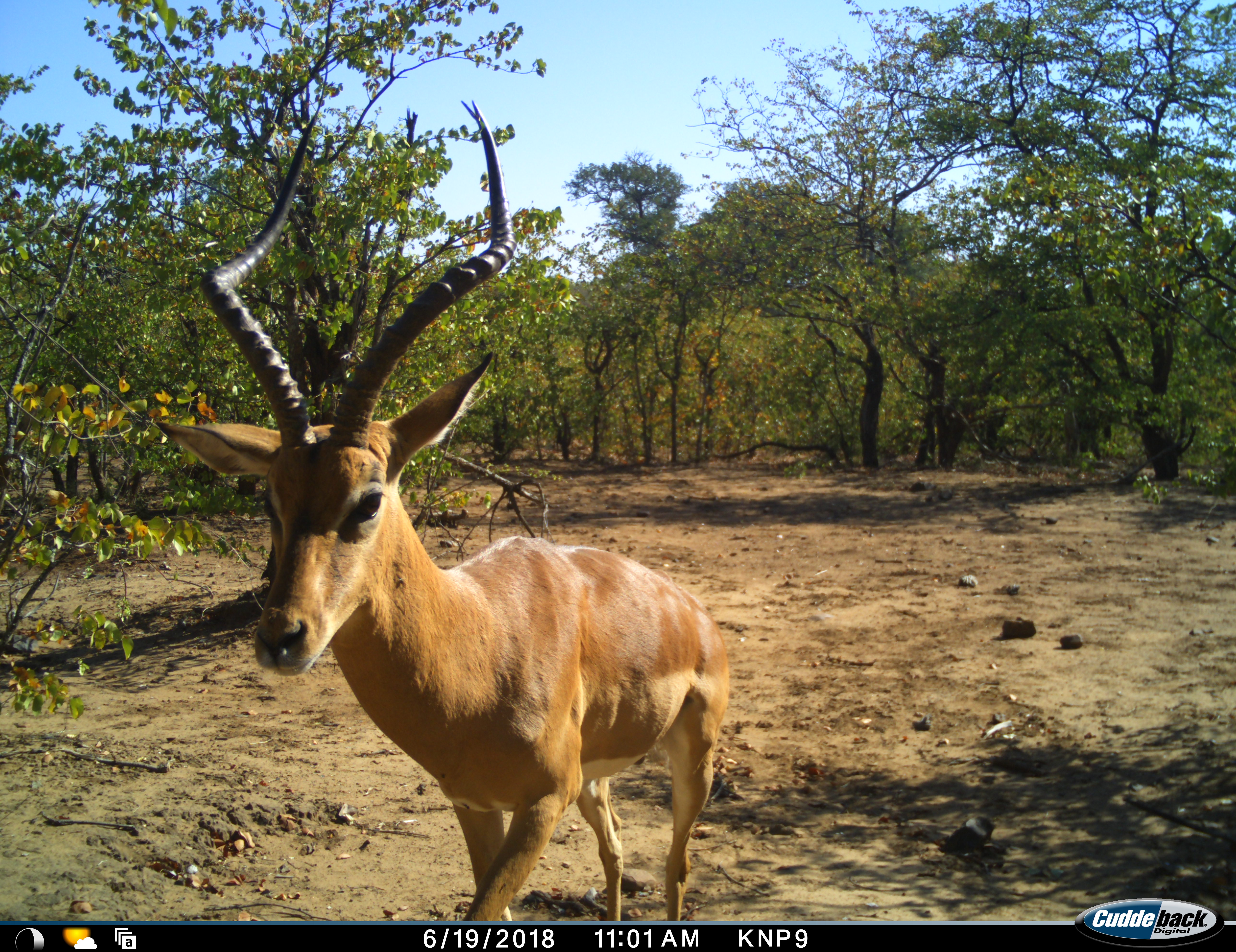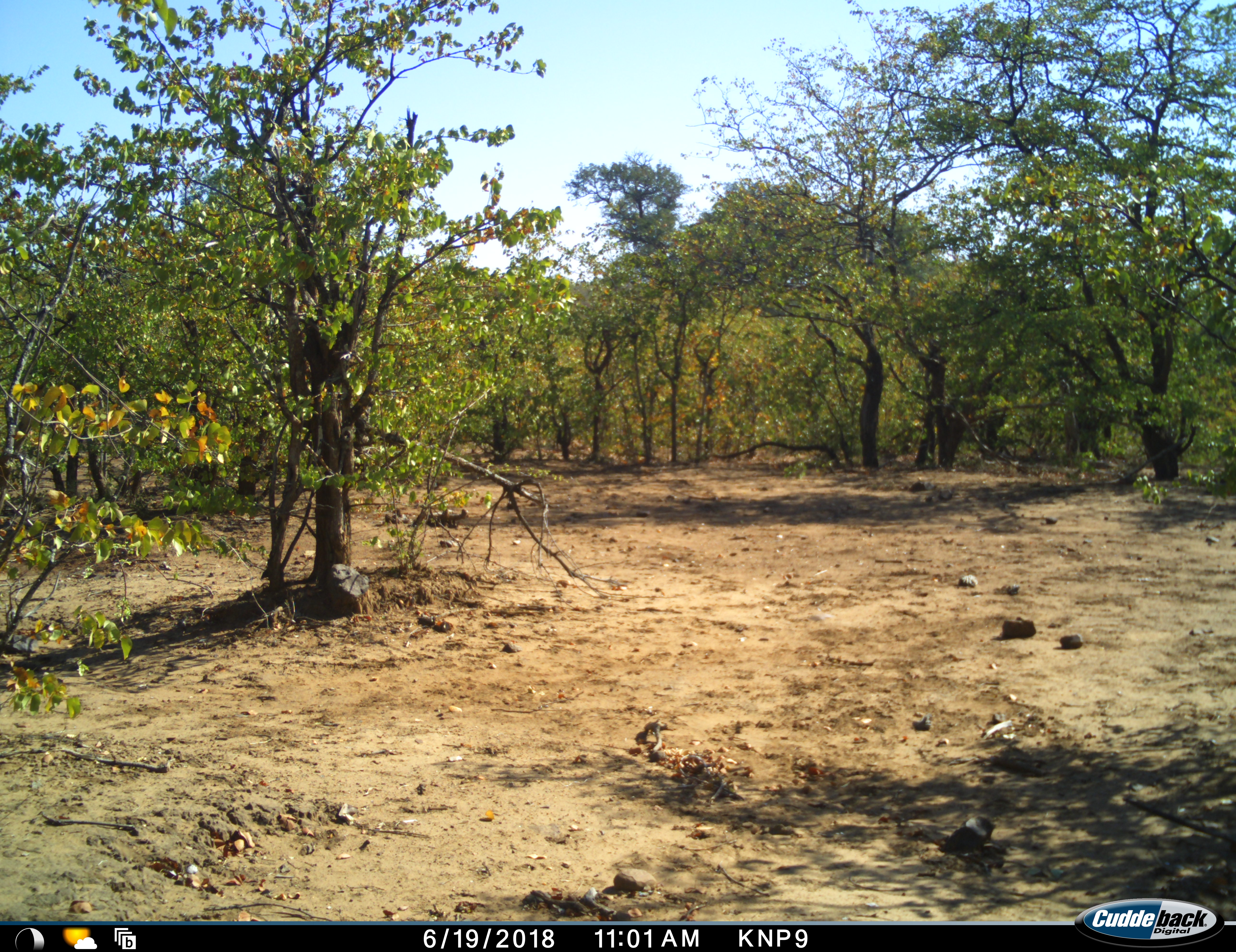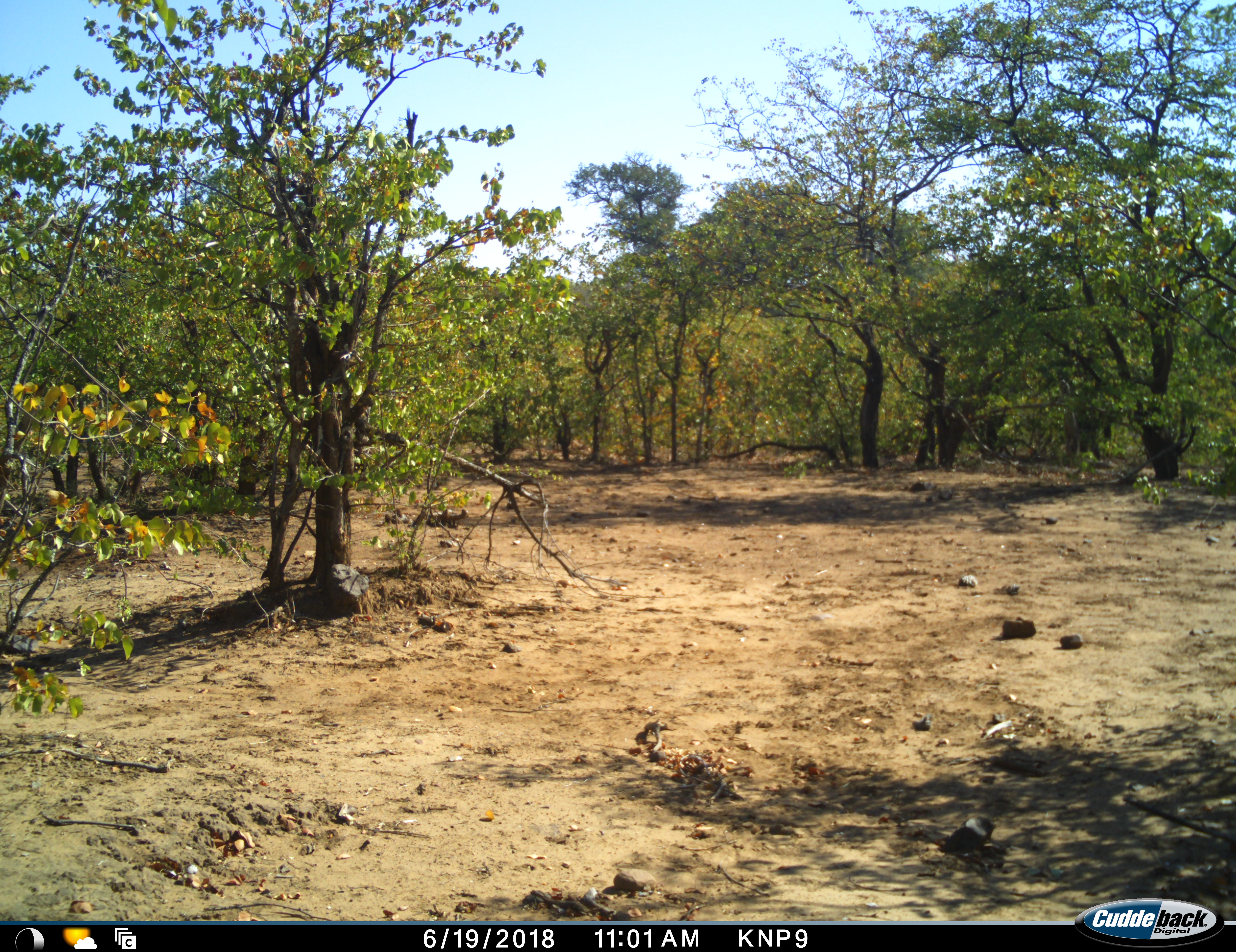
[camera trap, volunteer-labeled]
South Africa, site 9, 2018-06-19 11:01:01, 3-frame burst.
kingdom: Animalia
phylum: Chordata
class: Mammalia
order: Artiodactyla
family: Bovidae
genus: Aepyceros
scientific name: Aepyceros melampus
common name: impala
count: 1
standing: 11%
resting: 0%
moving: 100%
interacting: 0%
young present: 0%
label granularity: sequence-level